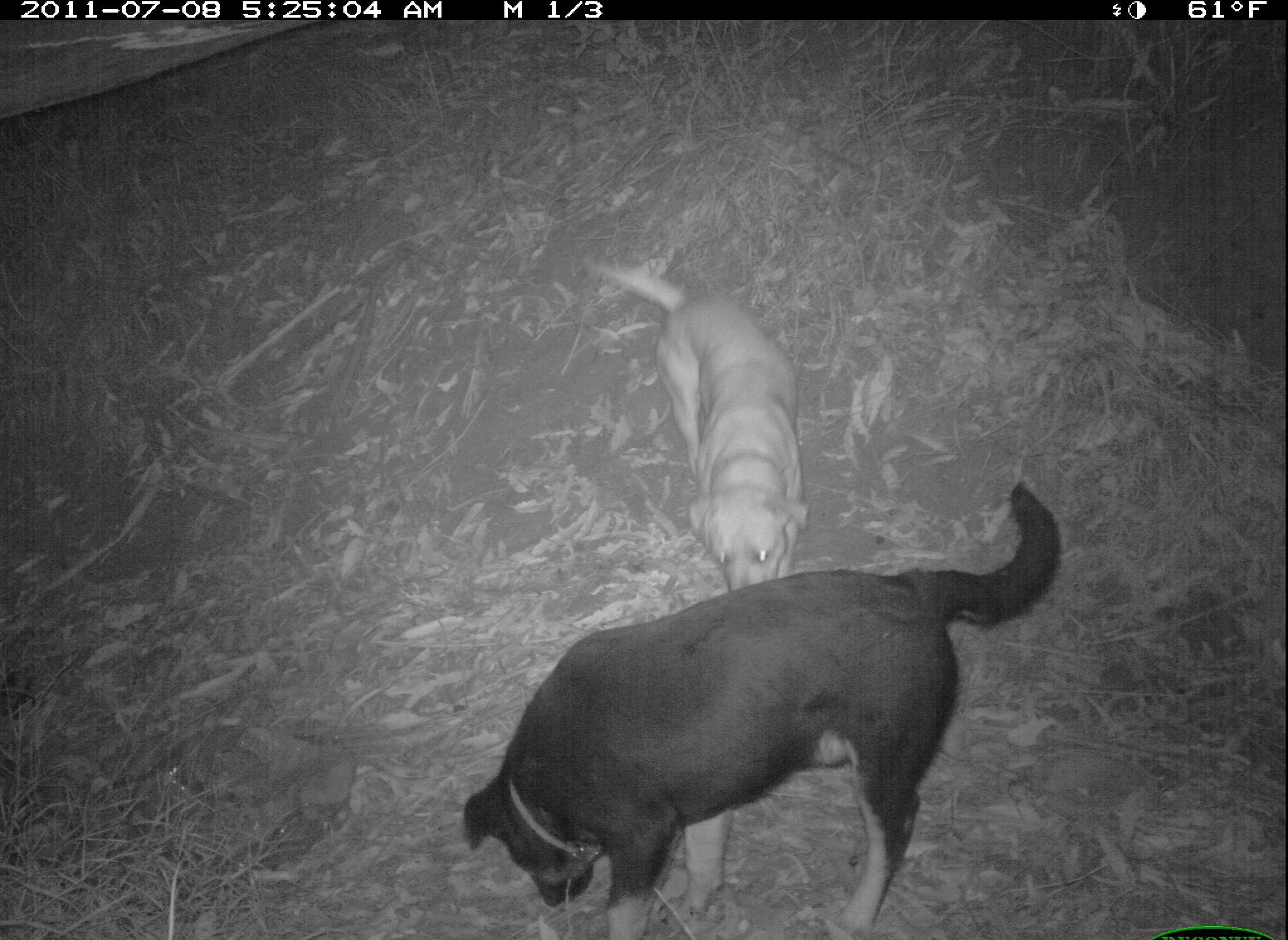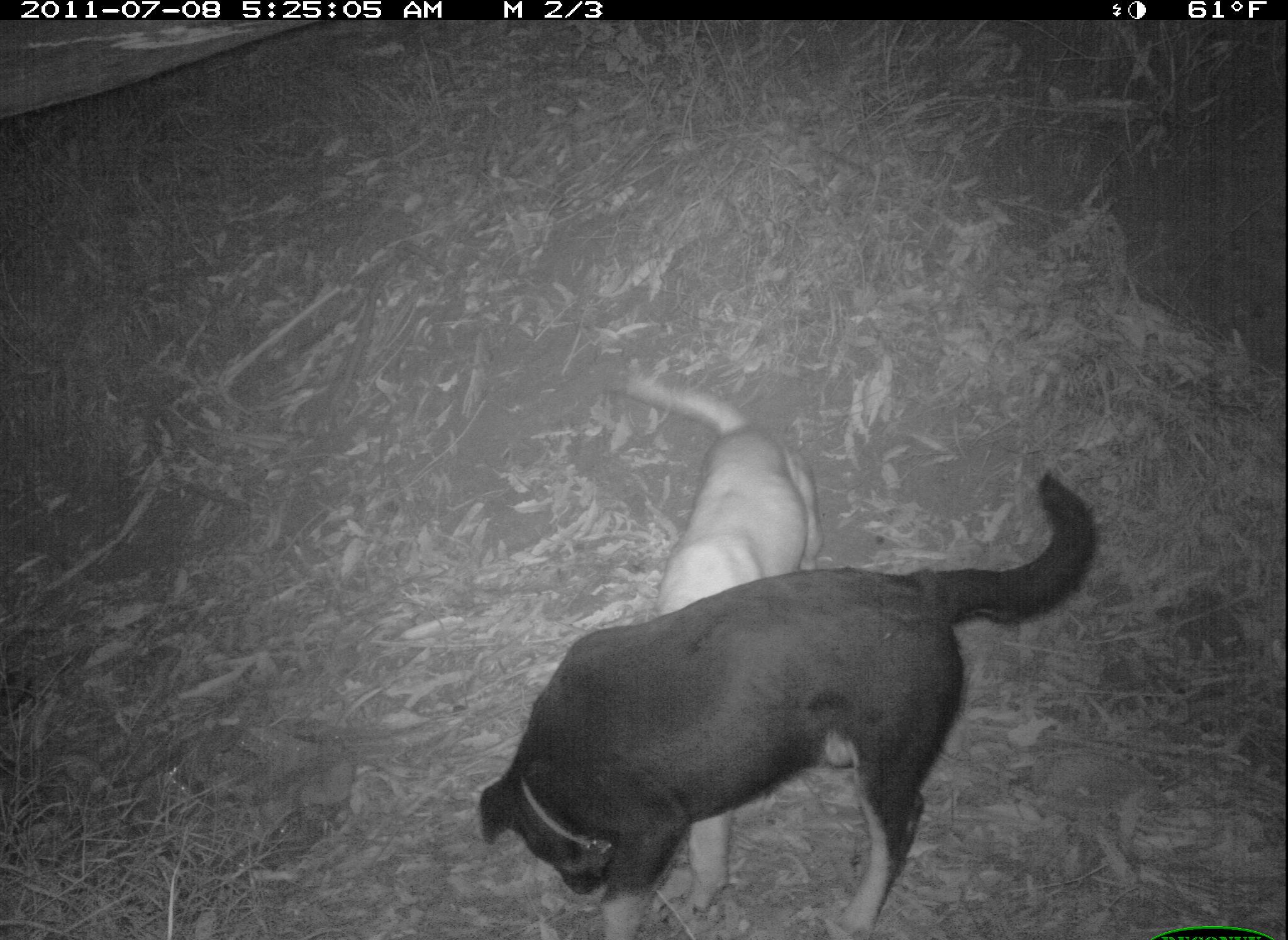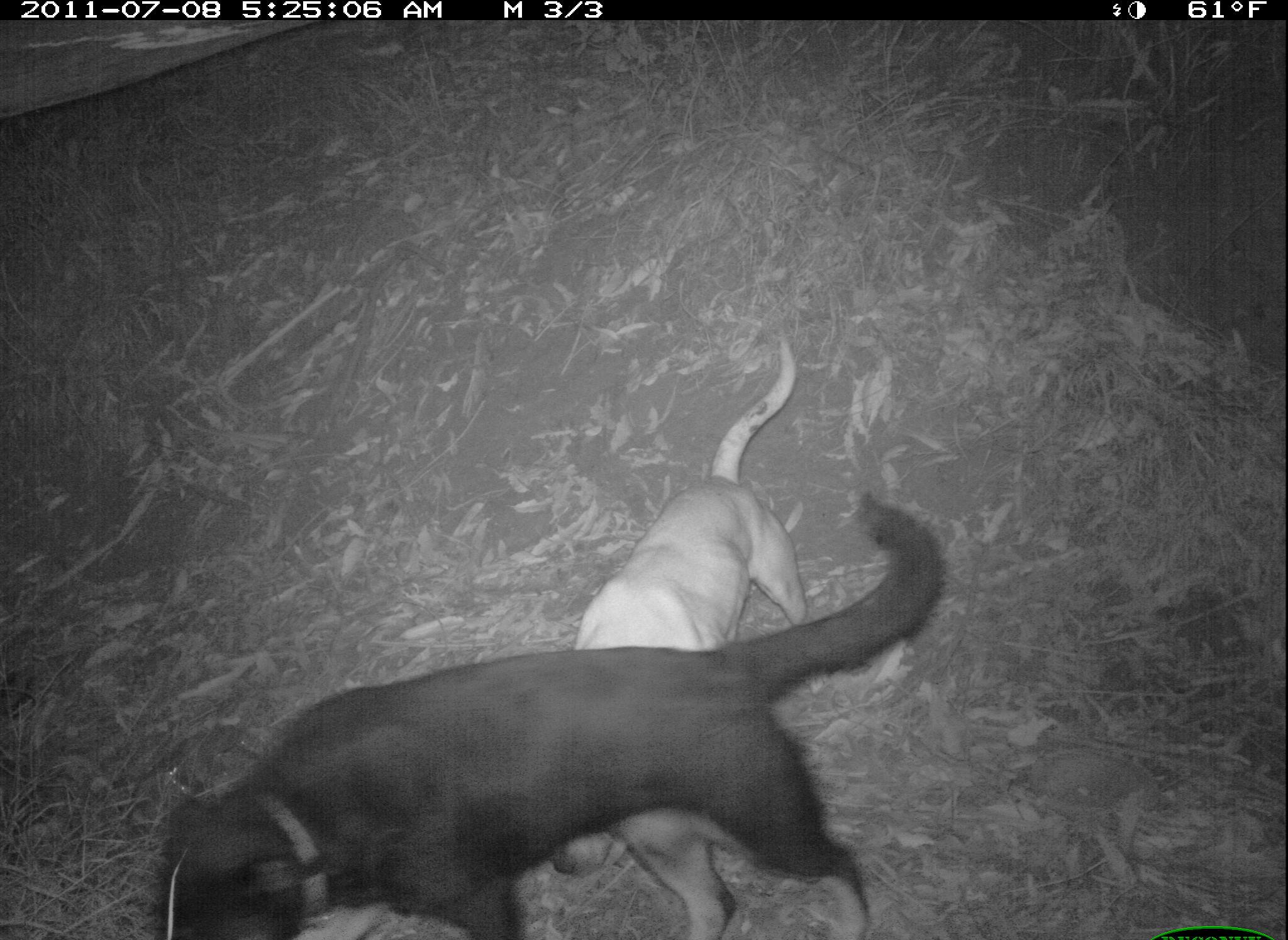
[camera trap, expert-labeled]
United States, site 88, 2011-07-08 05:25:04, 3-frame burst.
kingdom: Animalia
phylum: Chordata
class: Mammalia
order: Carnivora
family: Canidae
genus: Canis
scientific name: Canis familiaris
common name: domestic dog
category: dog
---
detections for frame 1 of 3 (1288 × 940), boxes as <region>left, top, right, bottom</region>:
dog: <region>464, 483, 1071, 940</region>; <region>578, 240, 811, 590</region>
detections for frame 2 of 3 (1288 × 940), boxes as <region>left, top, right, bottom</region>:
dog: <region>473, 469, 1095, 934</region>; <region>615, 366, 826, 915</region>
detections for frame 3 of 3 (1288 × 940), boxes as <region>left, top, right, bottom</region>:
dog: <region>138, 482, 960, 940</region>; <region>523, 319, 842, 891</region>